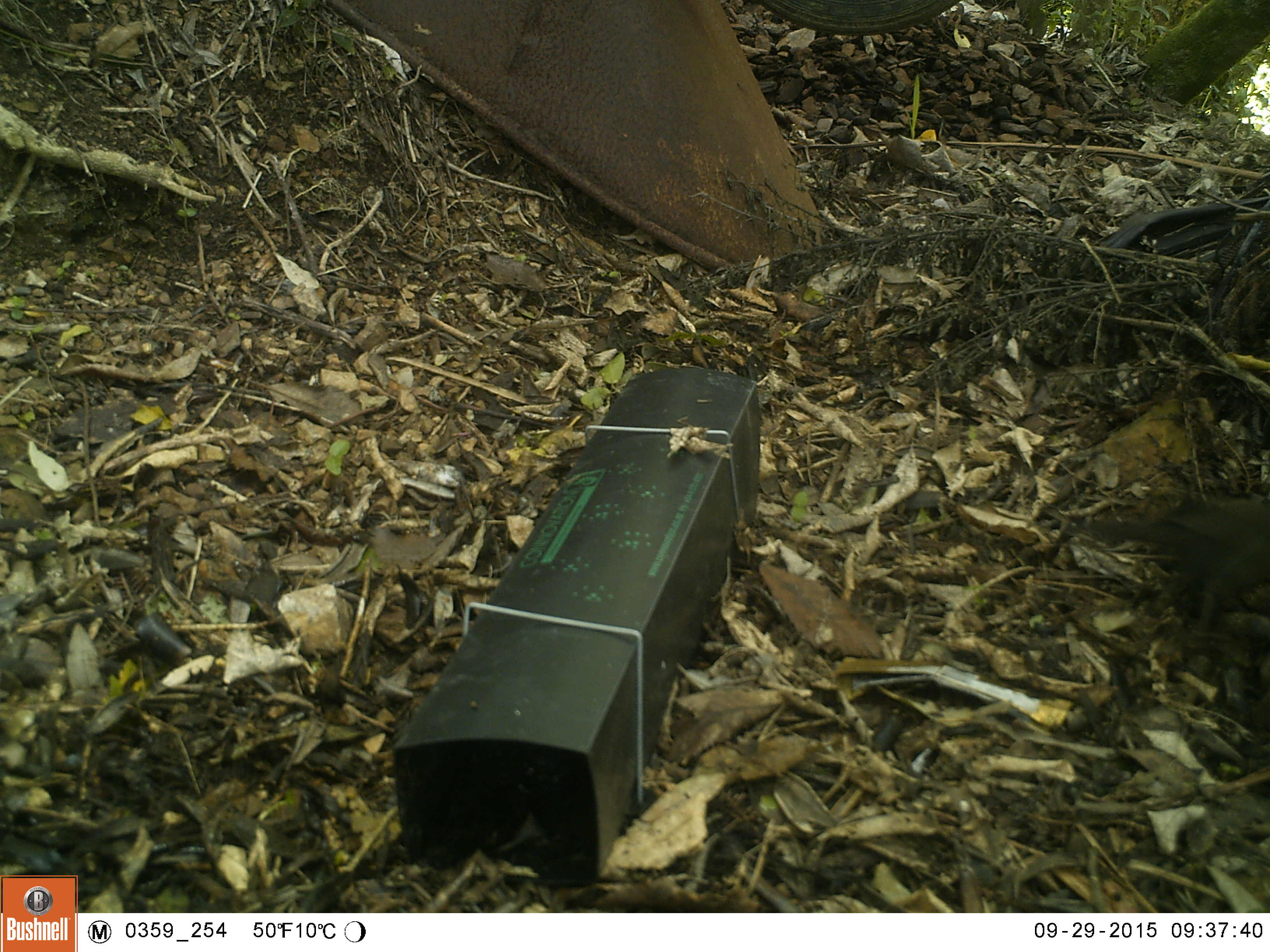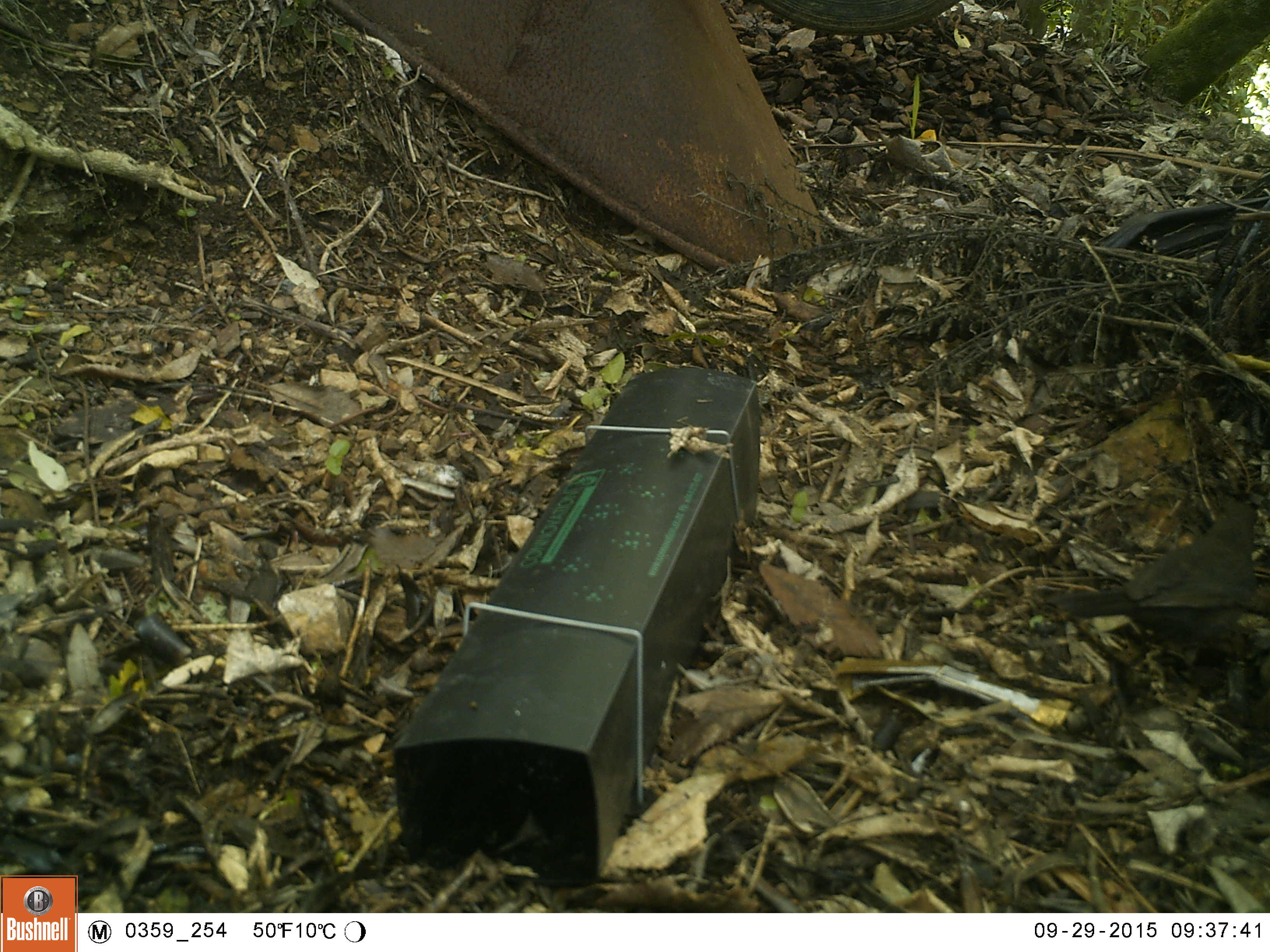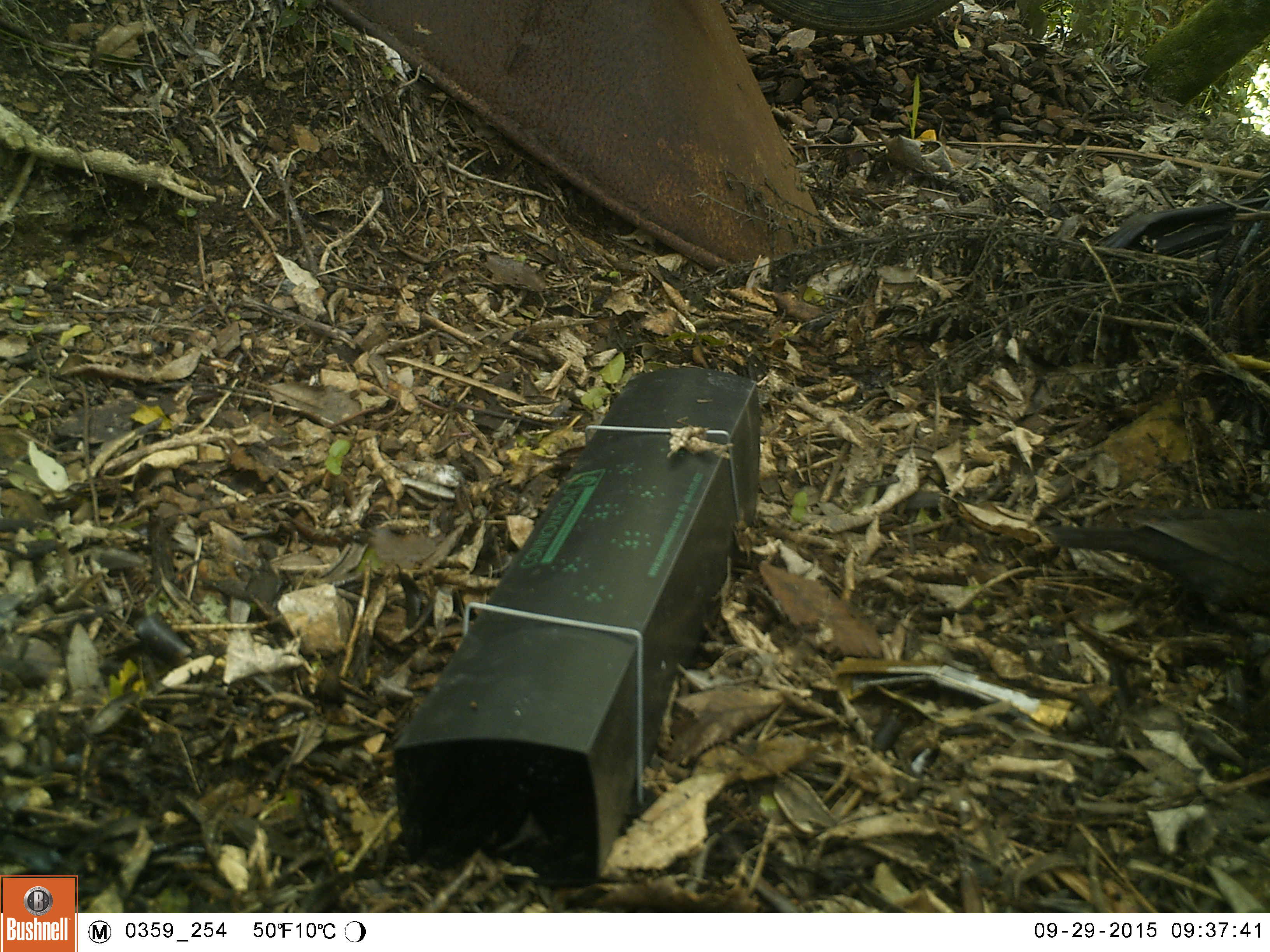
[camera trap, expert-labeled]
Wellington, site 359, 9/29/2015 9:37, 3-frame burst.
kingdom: Animalia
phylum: Chordata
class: Aves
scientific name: Aves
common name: bird